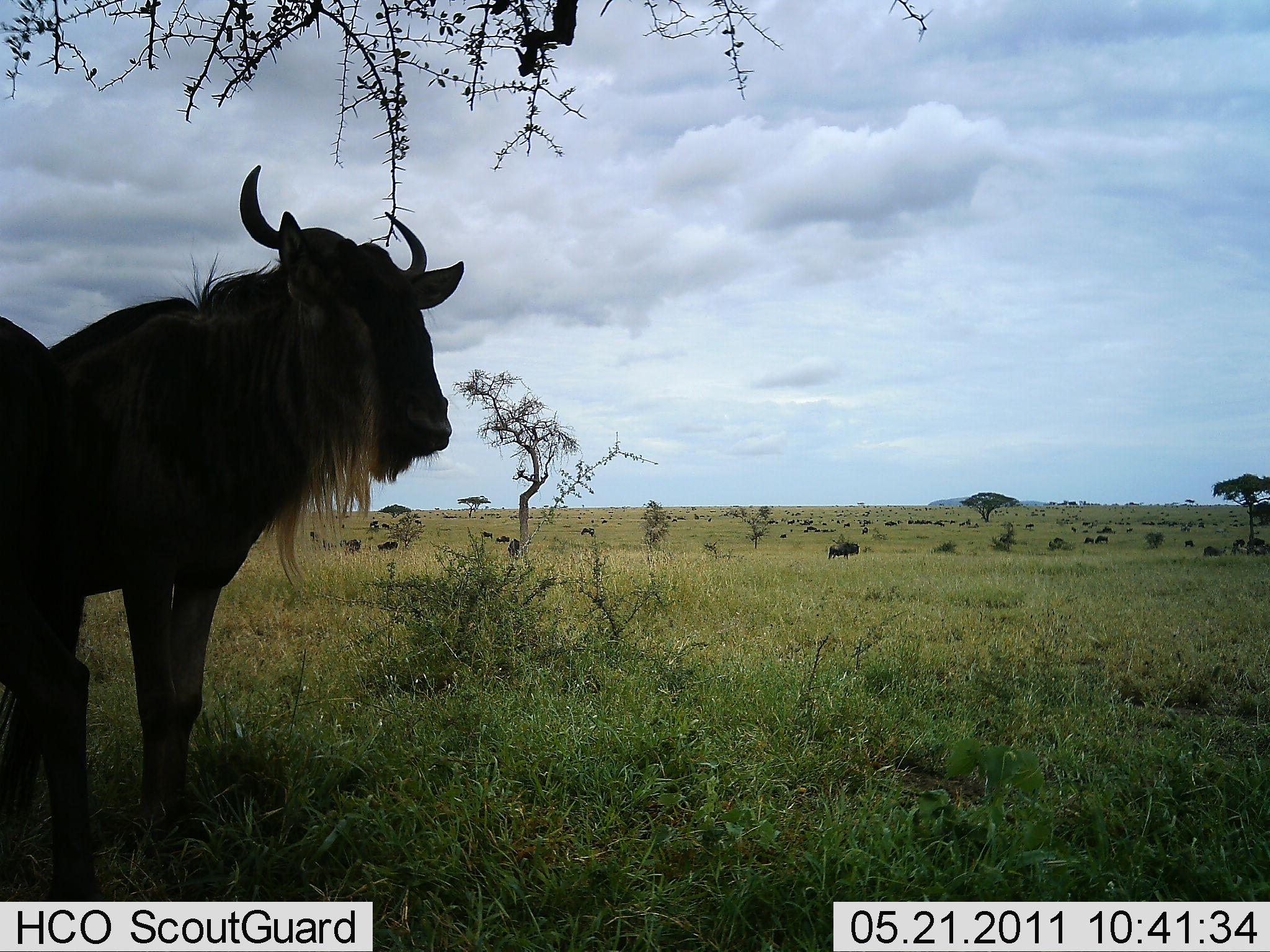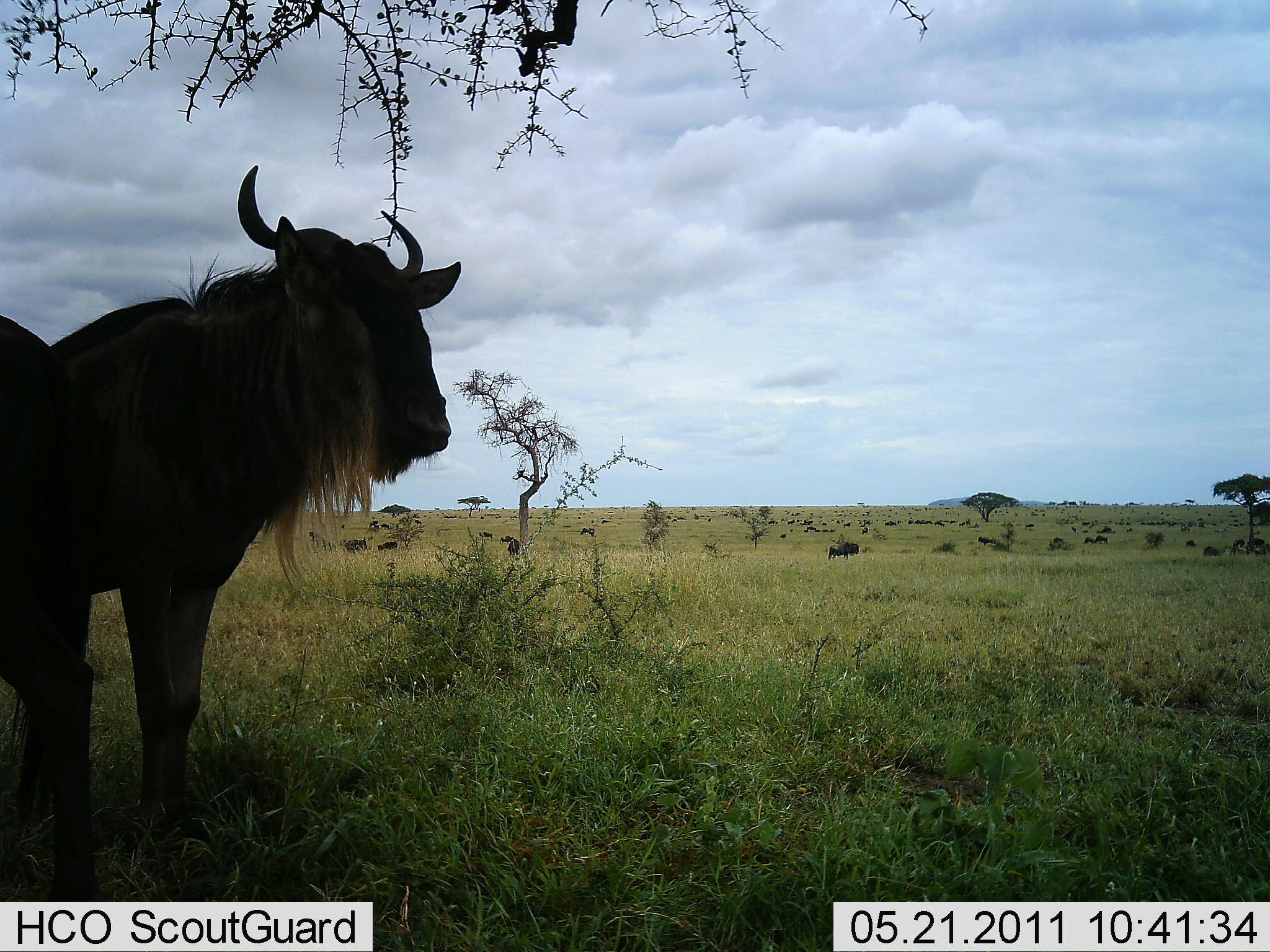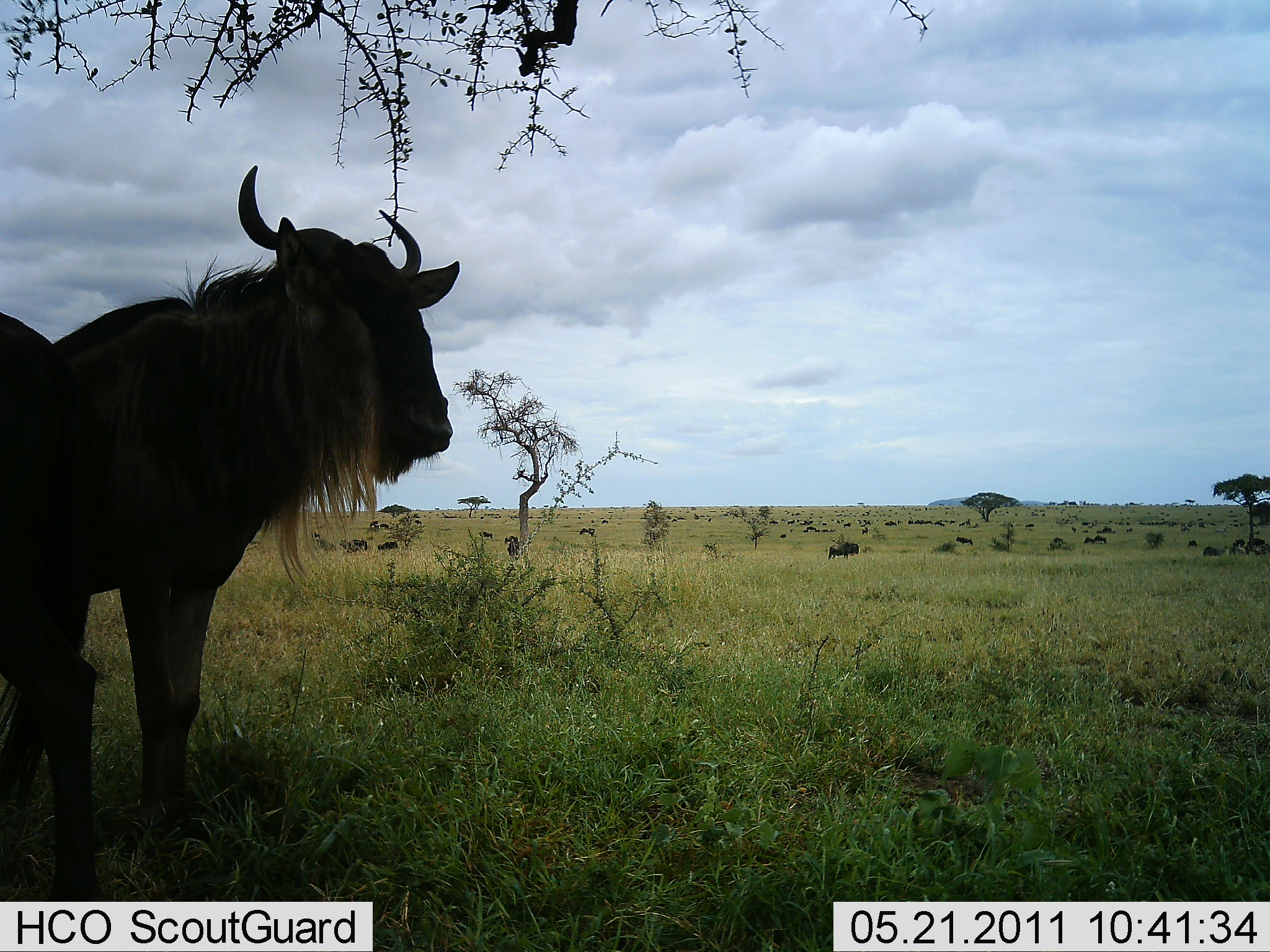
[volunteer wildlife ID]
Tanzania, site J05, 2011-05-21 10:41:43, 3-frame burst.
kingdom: Animalia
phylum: Chordata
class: Mammalia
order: Artiodactyla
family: Bovidae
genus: Connochaetes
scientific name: Connochaetes taurinus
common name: blue wildebeest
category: wildebeest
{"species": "wildebeest (blue wildebeest) (Connochaetes taurinus)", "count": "11-50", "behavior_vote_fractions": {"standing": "91%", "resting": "36%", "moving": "36%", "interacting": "0%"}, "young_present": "0%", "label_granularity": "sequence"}